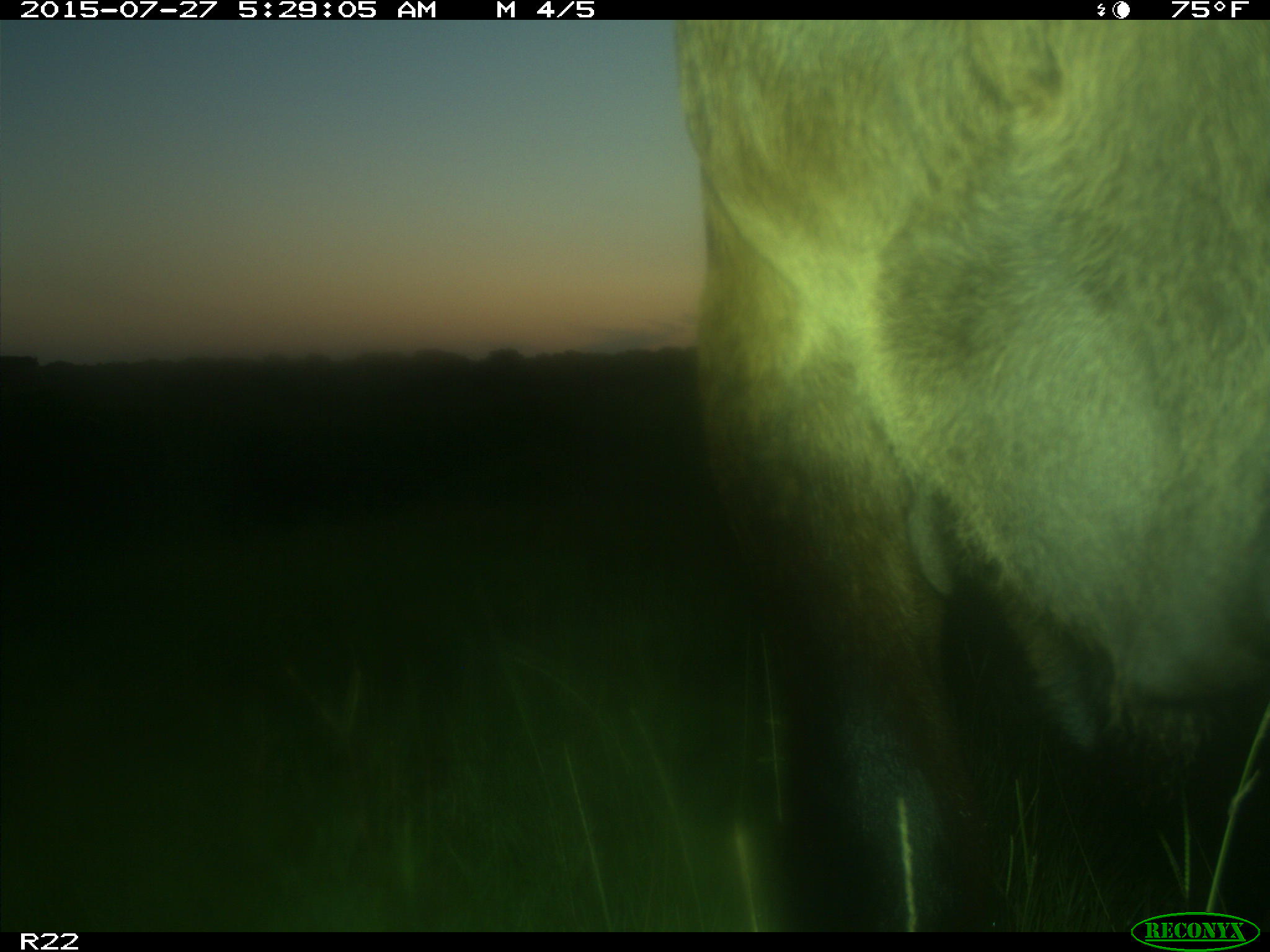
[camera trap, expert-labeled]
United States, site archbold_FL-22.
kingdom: Animalia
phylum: Chordata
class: Mammalia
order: Artiodactyla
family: Bovidae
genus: Bos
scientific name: Bos taurus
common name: domestic cow